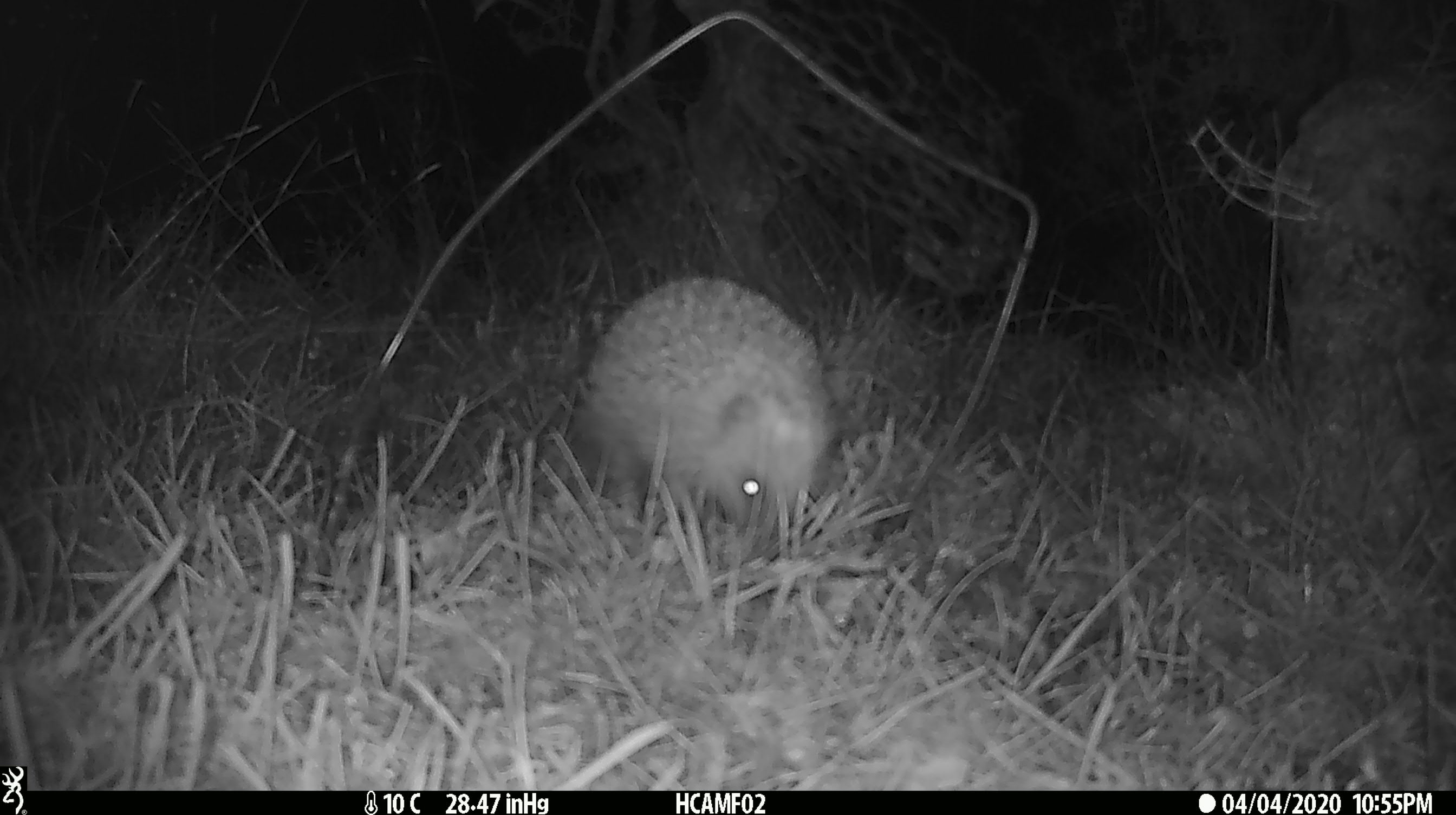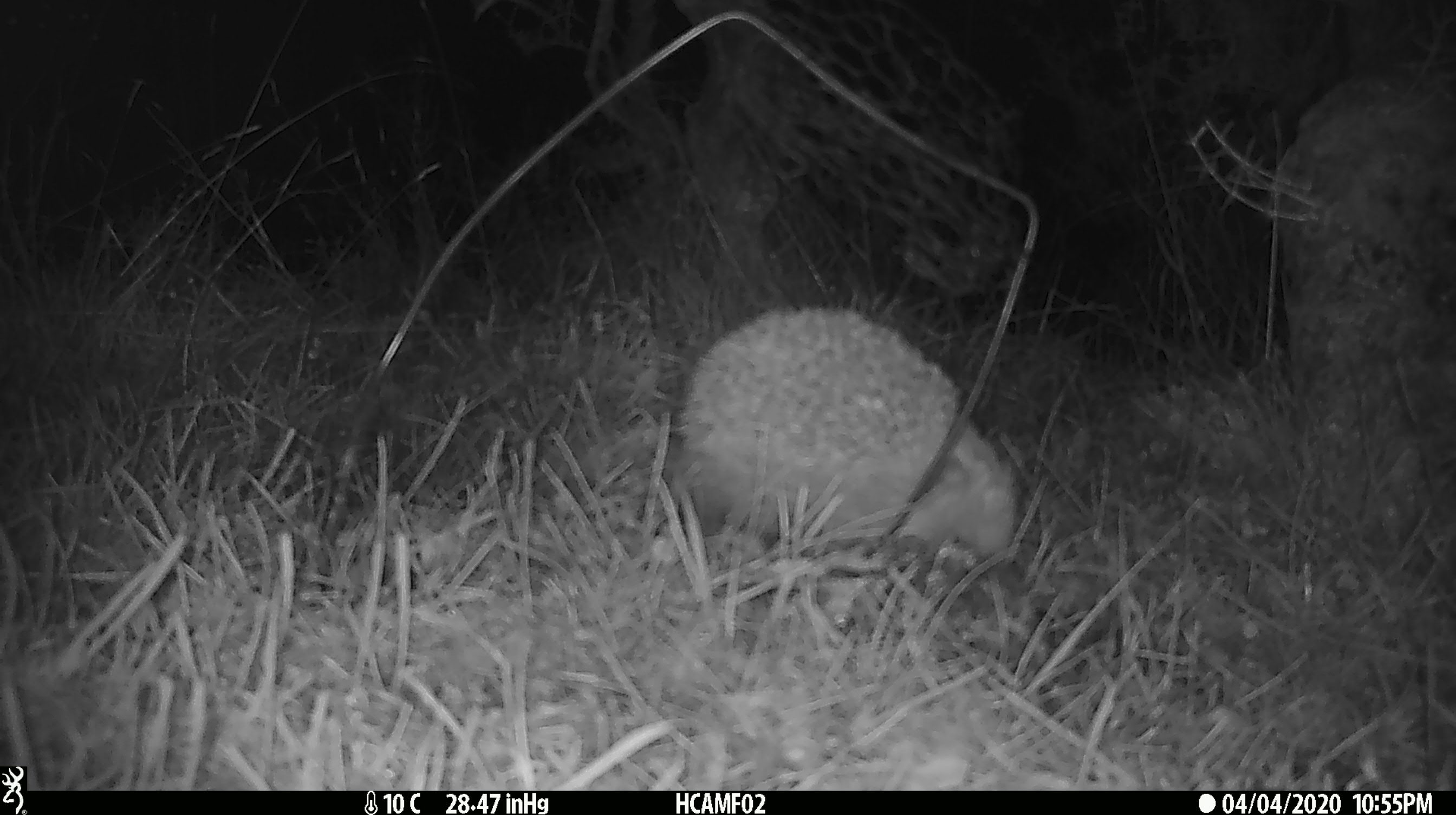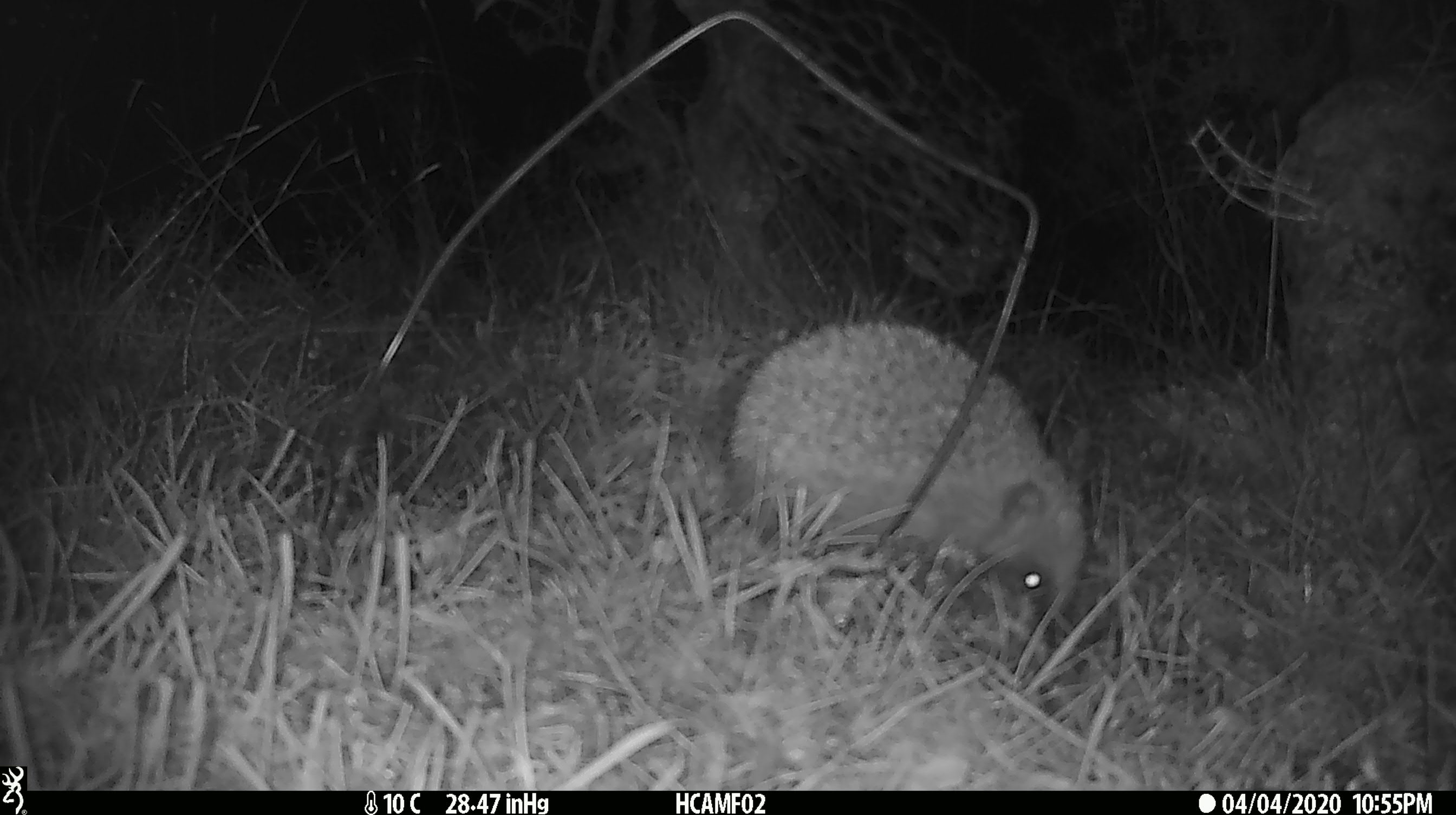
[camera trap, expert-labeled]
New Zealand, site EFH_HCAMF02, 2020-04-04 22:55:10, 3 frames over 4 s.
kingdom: Animalia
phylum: Chordata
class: Mammalia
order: Eulipotyphla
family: Erinaceidae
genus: Erinaceus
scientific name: Erinaceus europaeus europaeus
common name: european hedgehog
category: hedgehog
Hedgehog (european hedgehog) (Erinaceus europaeus europaeus).